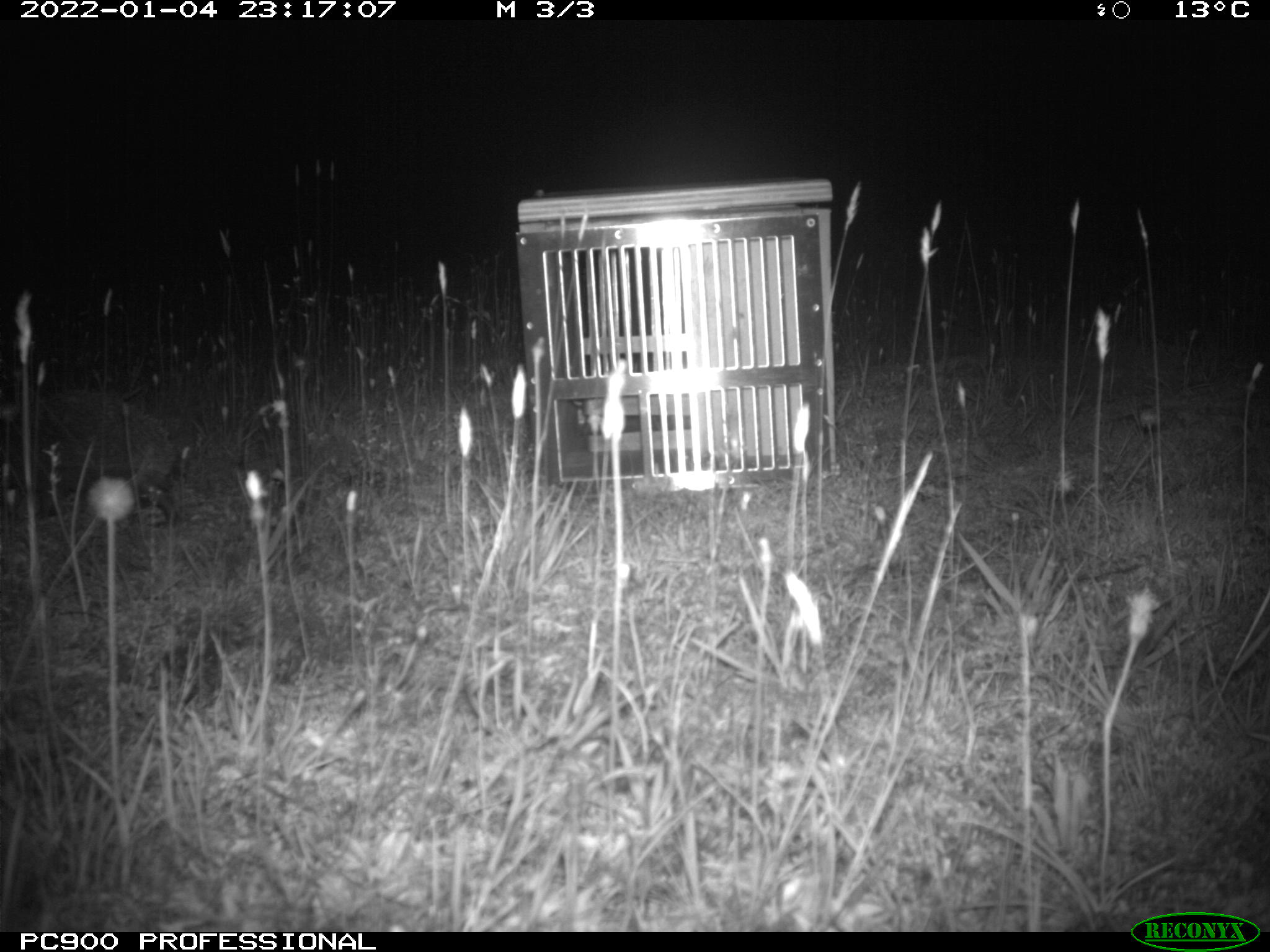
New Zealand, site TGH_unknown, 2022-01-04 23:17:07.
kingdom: Animalia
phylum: Chordata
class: Mammalia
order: Eulipotyphla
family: Erinaceidae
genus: Erinaceus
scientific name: Erinaceus europaeus europaeus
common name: european hedgehog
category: hedgehog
Hedgehog (european hedgehog) (Erinaceus europaeus europaeus).